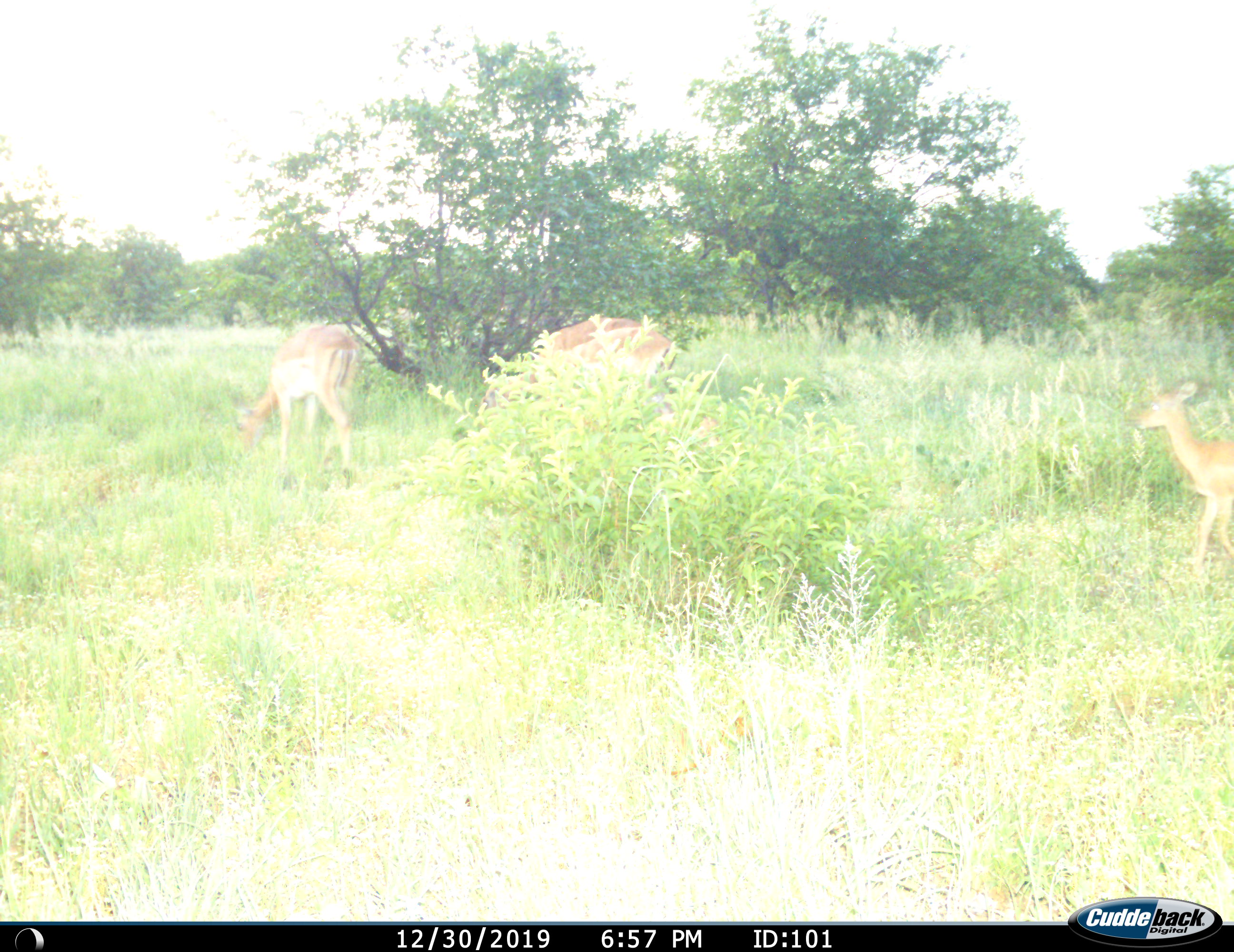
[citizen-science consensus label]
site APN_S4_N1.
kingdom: Animalia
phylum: Chordata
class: Mammalia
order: Artiodactyla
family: Bovidae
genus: Aepyceros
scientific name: Aepyceros melampus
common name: impala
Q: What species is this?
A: Impala (Aepyceros melampus).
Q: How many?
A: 3.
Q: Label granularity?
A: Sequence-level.